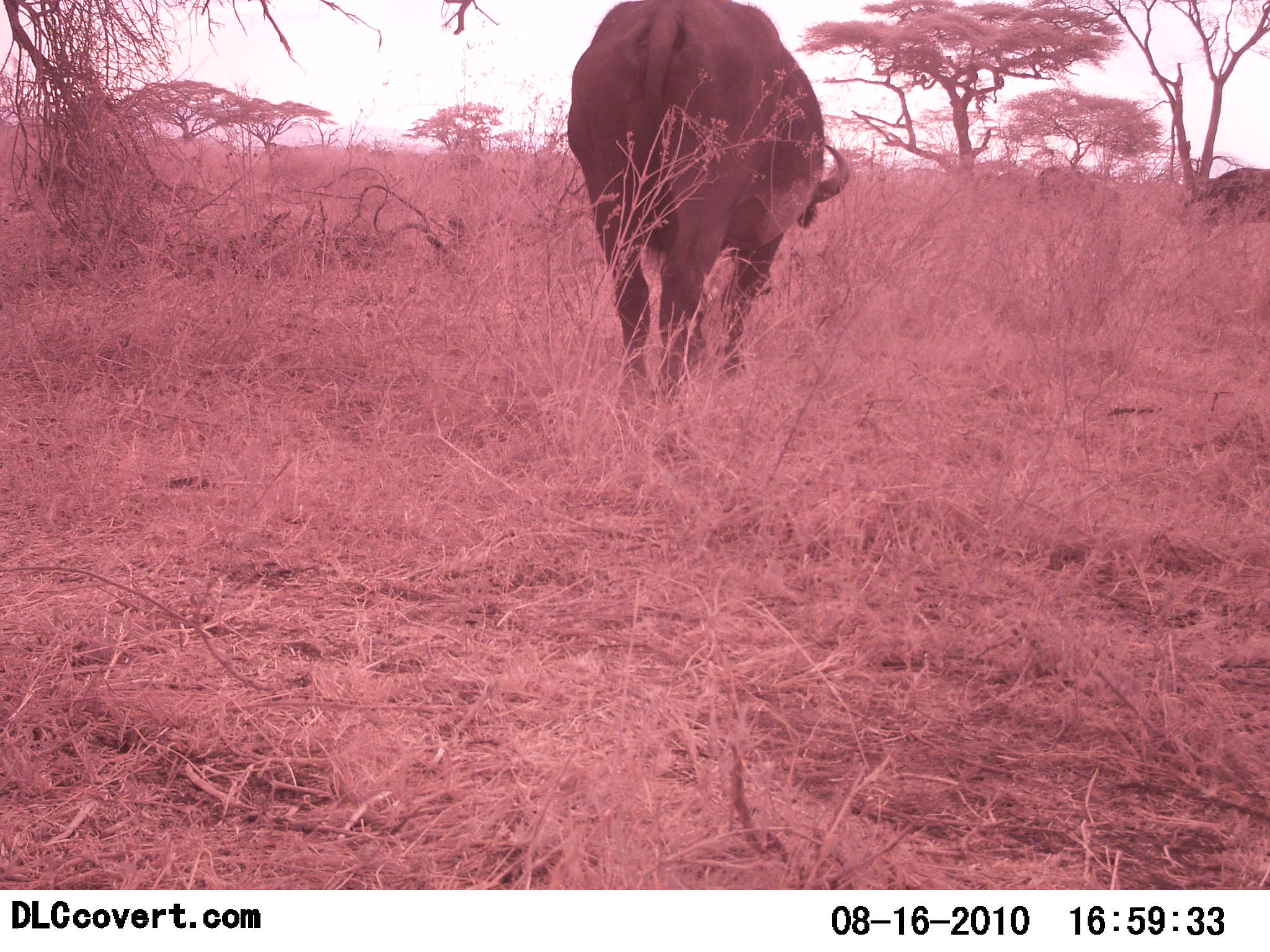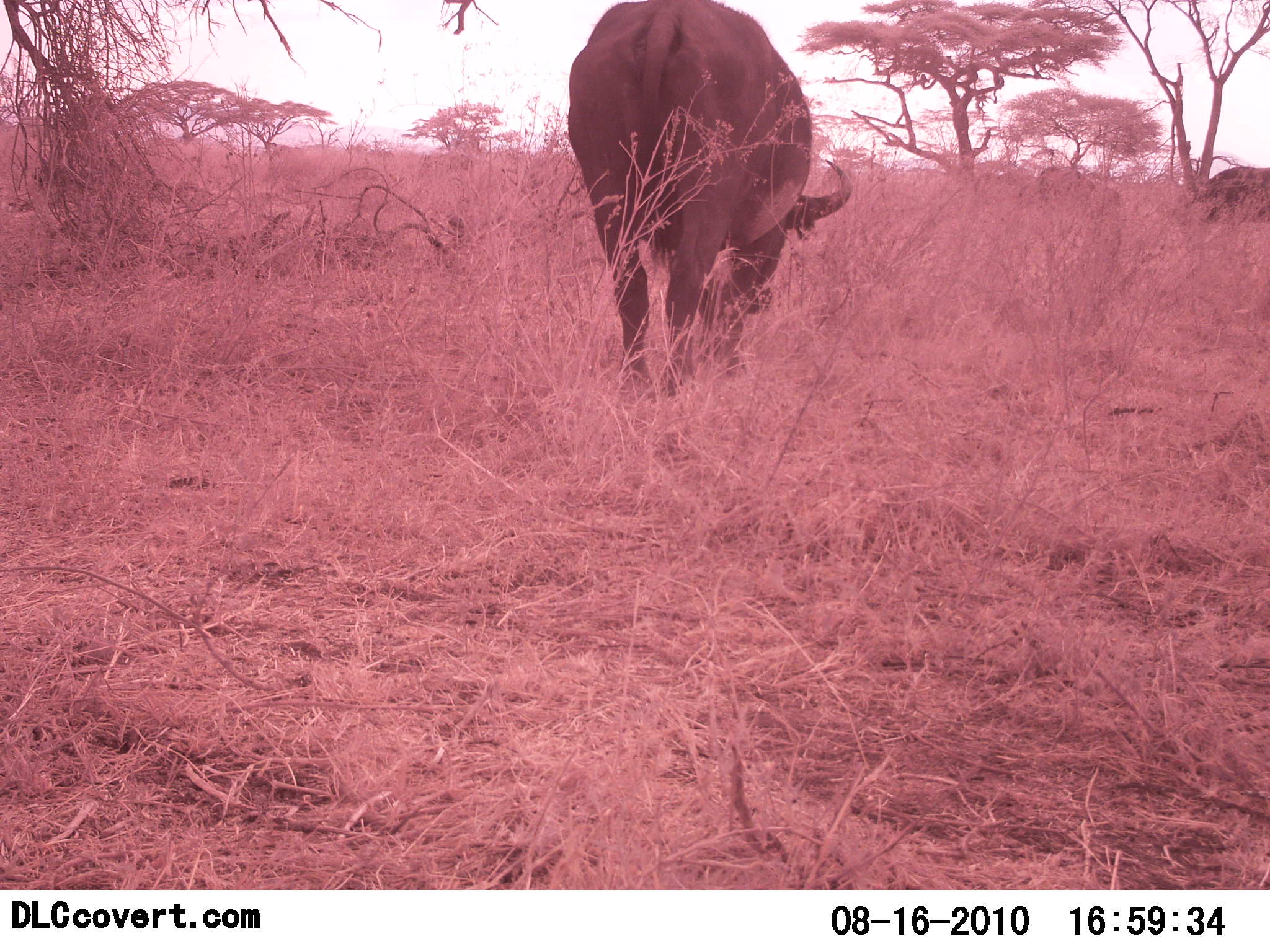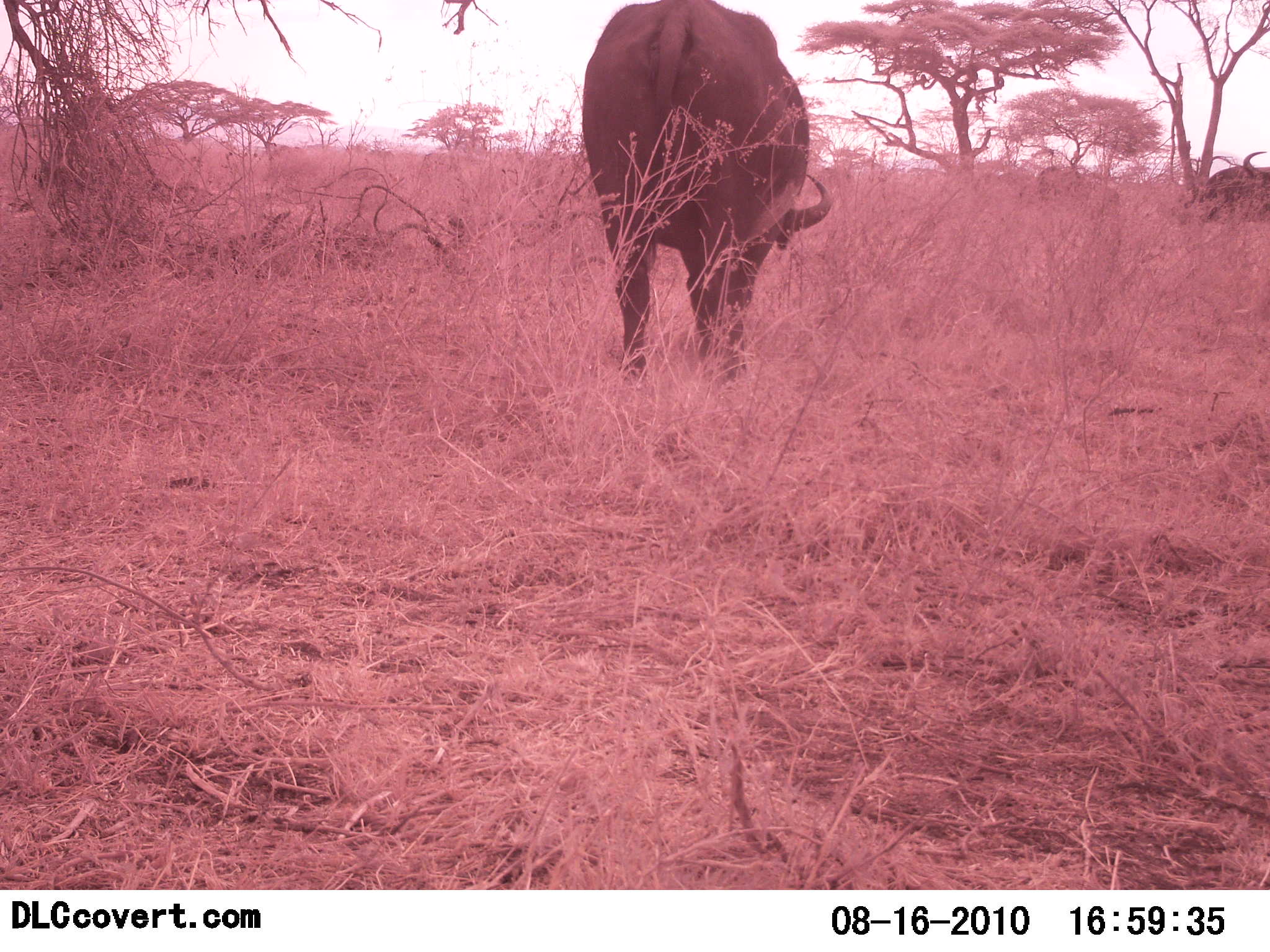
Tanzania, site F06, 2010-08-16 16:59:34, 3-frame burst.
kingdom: Animalia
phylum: Chordata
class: Mammalia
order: Artiodactyla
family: Bovidae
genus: Syncerus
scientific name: Syncerus caffer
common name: cape buffalo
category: buffalo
Buffalo (cape buffalo) (Syncerus caffer), count 2. Behavior (volunteer vote fractions): standing 15%, resting 0%, moving 31%, interacting 0%. Young present (vote fraction): 0%. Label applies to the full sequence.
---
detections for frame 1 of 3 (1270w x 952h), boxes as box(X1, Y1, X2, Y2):
animal: box(564, 0, 851, 403); box(1183, 168, 1270, 220); box(1019, 167, 1119, 209)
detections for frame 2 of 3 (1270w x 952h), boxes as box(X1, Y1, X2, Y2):
animal: box(566, 0, 854, 402); box(1018, 165, 1122, 219); box(1192, 167, 1270, 221)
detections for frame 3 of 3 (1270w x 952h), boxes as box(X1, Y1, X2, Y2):
animal: box(580, 0, 835, 383); box(1199, 151, 1270, 219); box(1019, 166, 1122, 210)